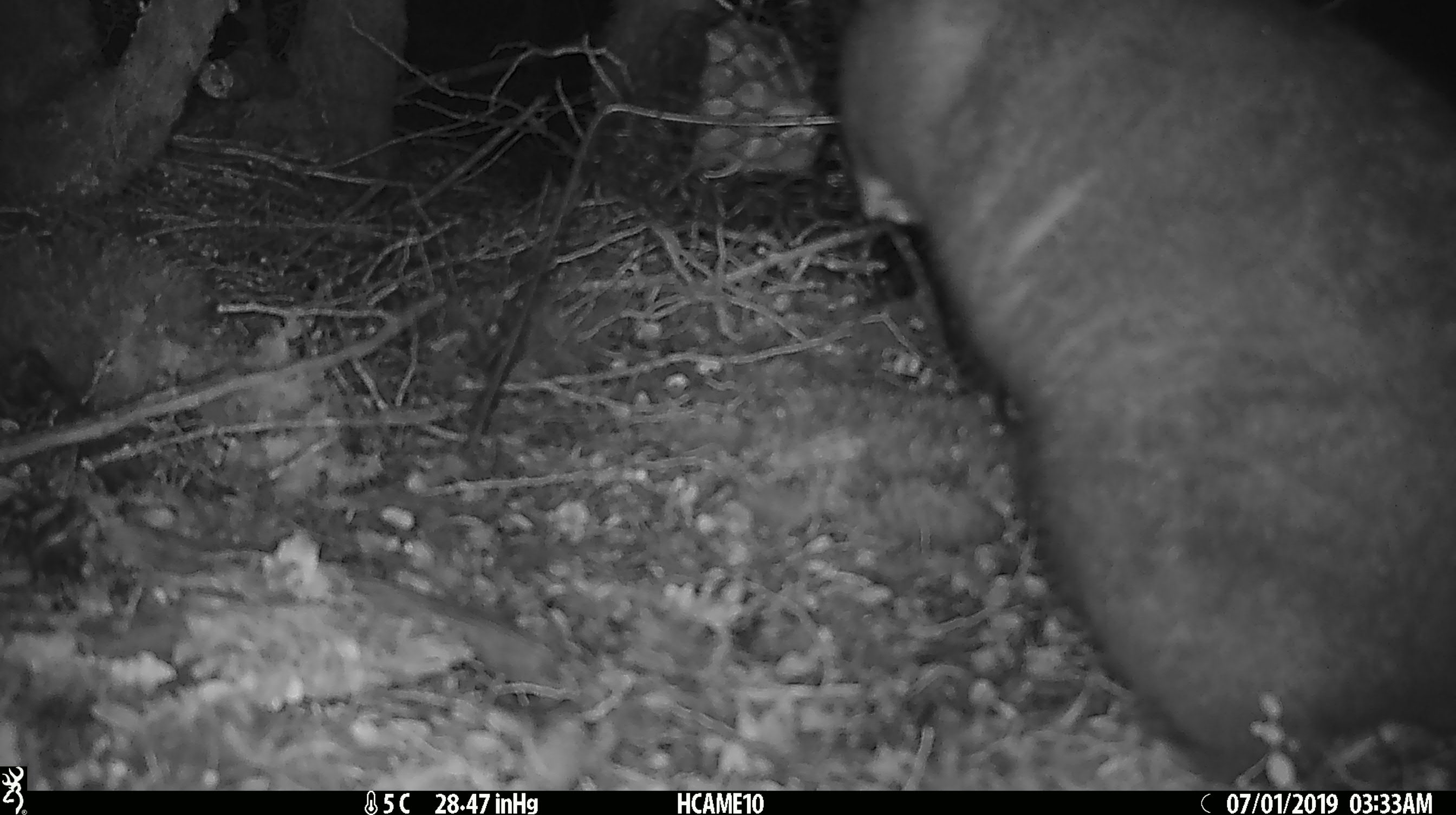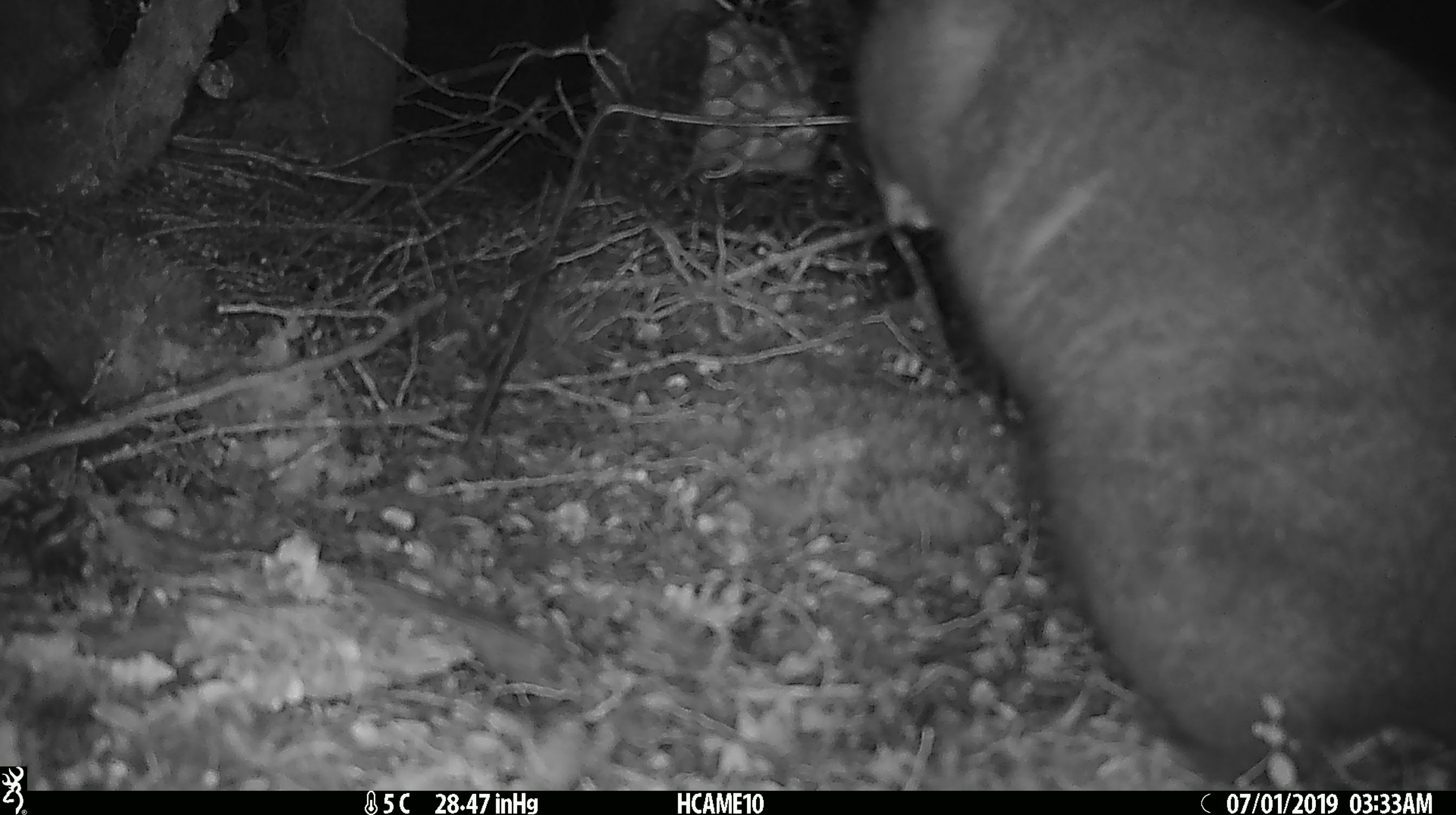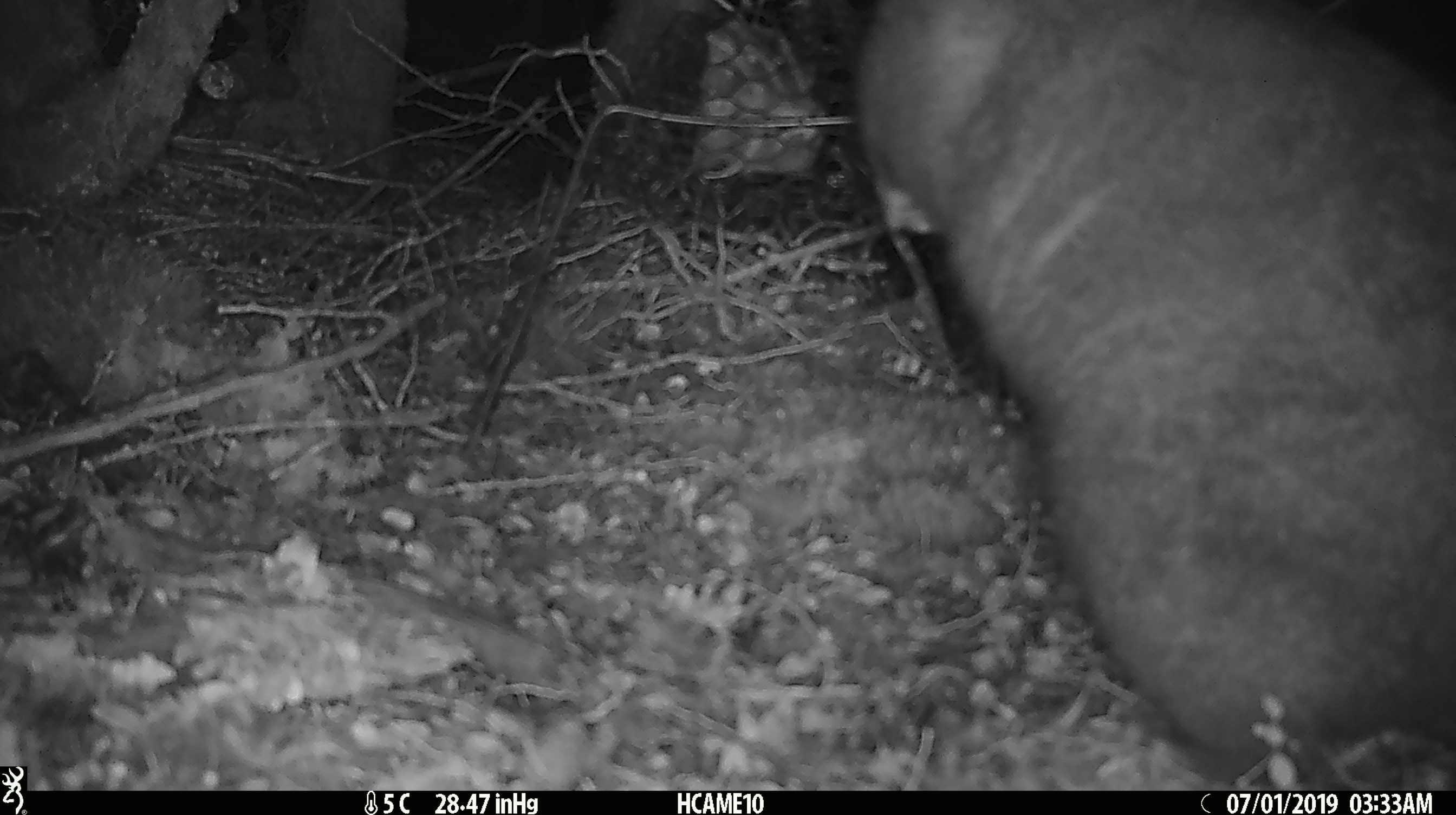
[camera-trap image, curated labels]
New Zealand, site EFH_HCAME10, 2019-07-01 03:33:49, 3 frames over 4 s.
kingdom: Animalia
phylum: Chordata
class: Mammalia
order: Diprotodontia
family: Phalangeridae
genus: Trichosurus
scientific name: Trichosurus vulpecula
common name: common brushtail possum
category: possum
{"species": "possum (common brushtail possum) (Trichosurus vulpecula)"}